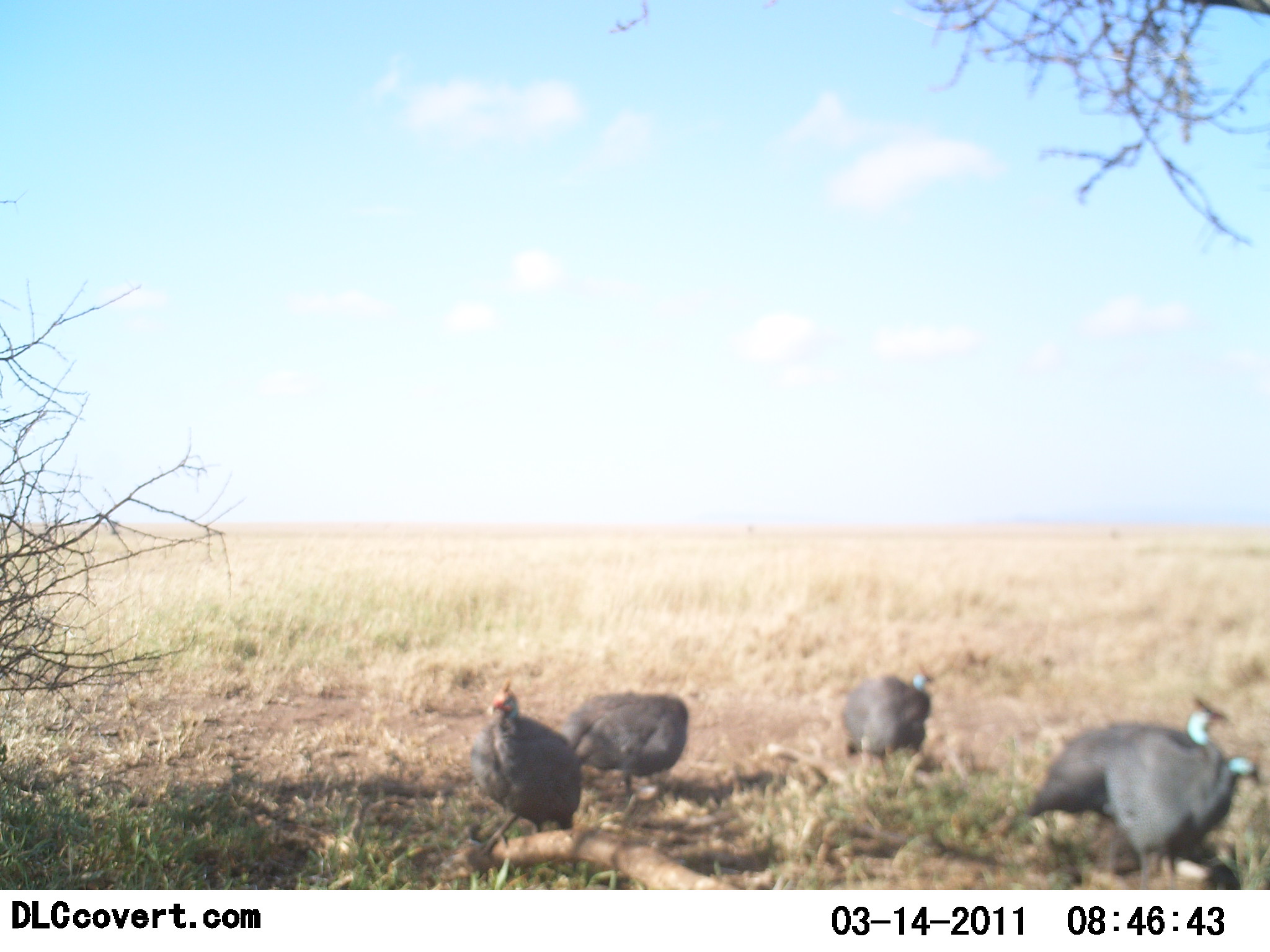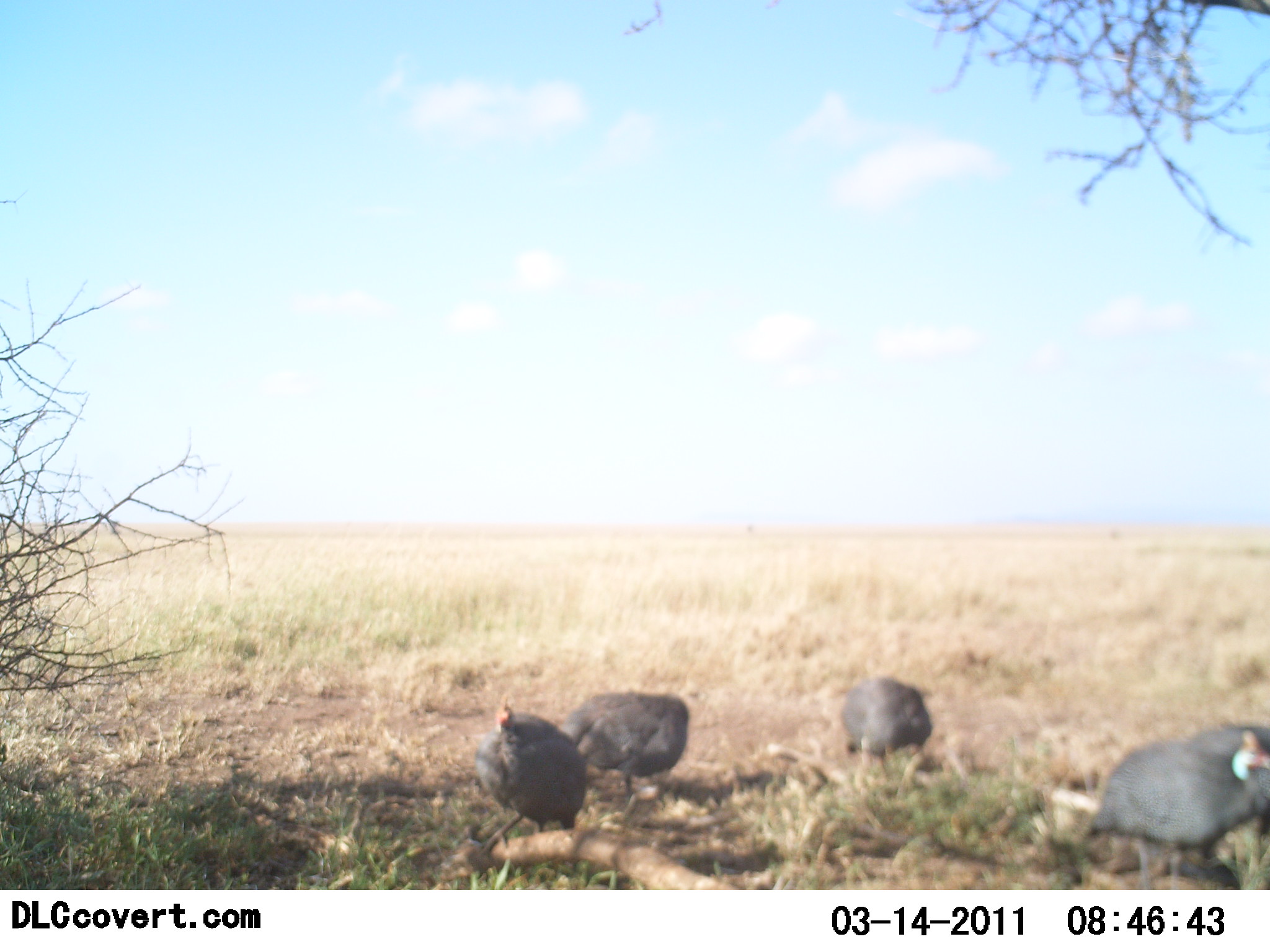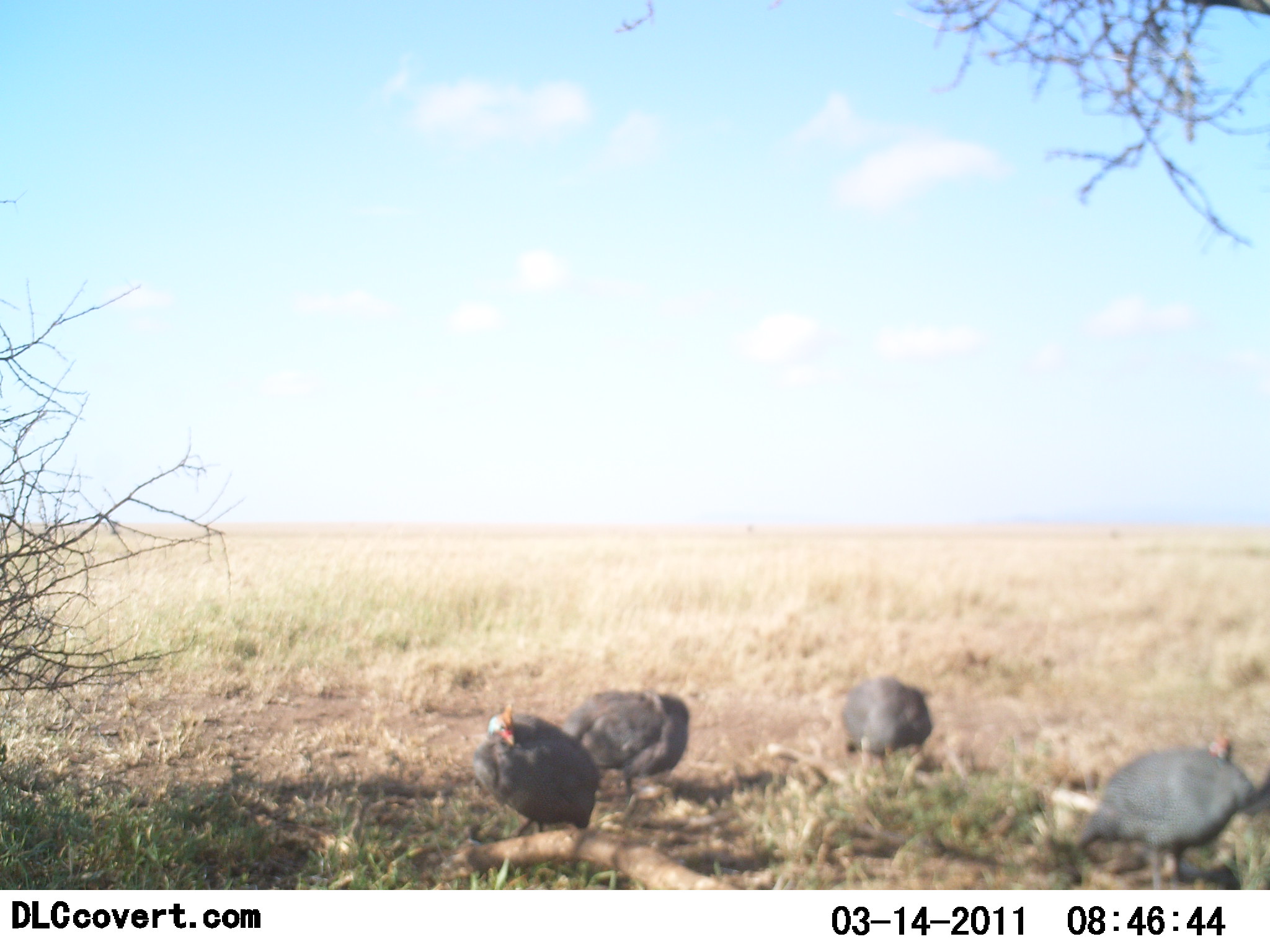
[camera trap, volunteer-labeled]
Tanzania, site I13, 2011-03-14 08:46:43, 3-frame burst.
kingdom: Animalia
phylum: Chordata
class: Aves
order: Galliformes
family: Numididae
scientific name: Numididae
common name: guinea fowl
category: guineafowl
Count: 5.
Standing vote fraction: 20%.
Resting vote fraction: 0%.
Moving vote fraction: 50%.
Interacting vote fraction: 0%.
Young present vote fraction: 0%.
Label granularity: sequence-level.